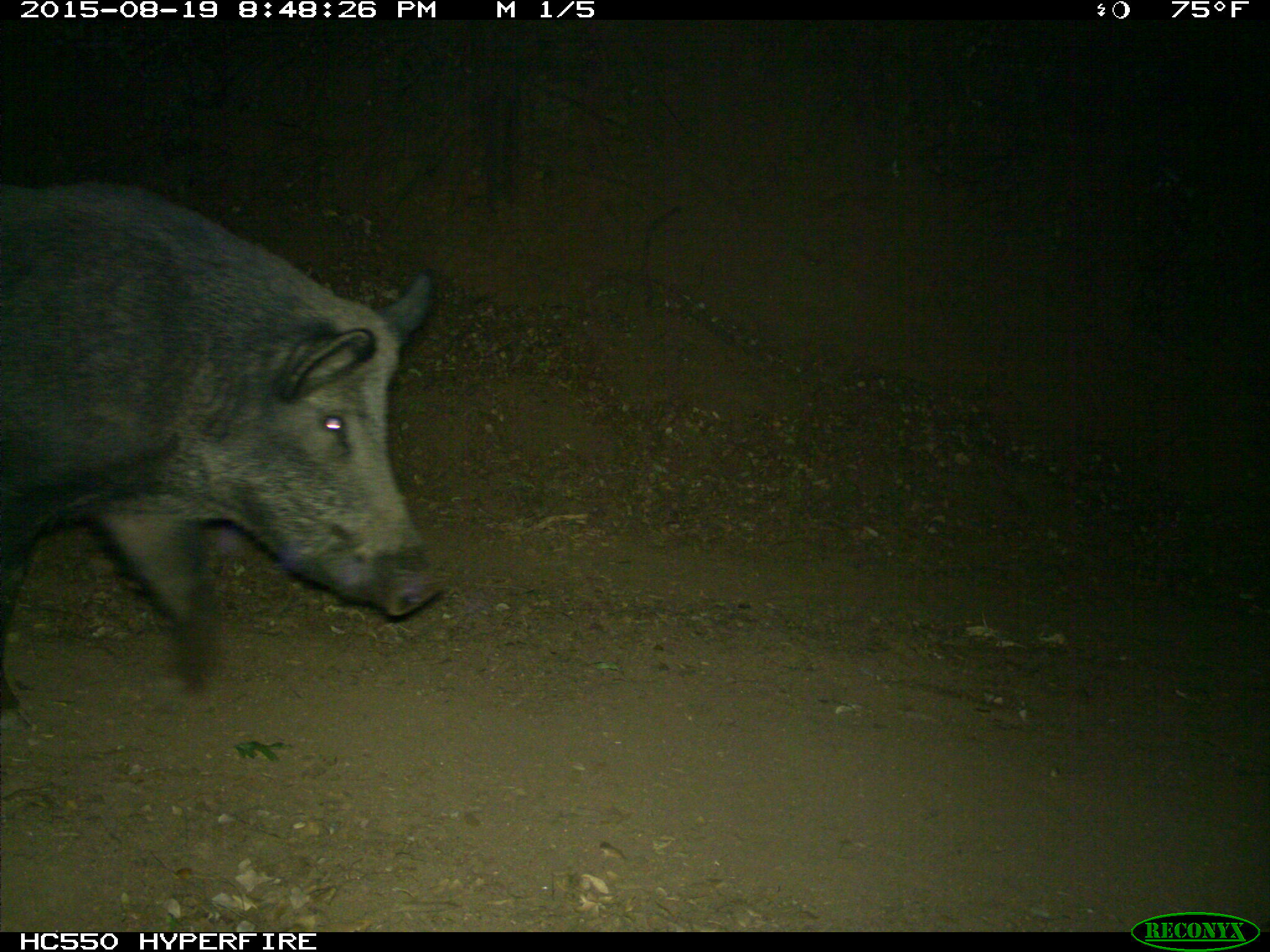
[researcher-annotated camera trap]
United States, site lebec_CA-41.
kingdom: Animalia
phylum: Chordata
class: Mammalia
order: Artiodactyla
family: Suidae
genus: Sus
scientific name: Sus scrofa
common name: wild boar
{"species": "Sus scrofa (wild boar)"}